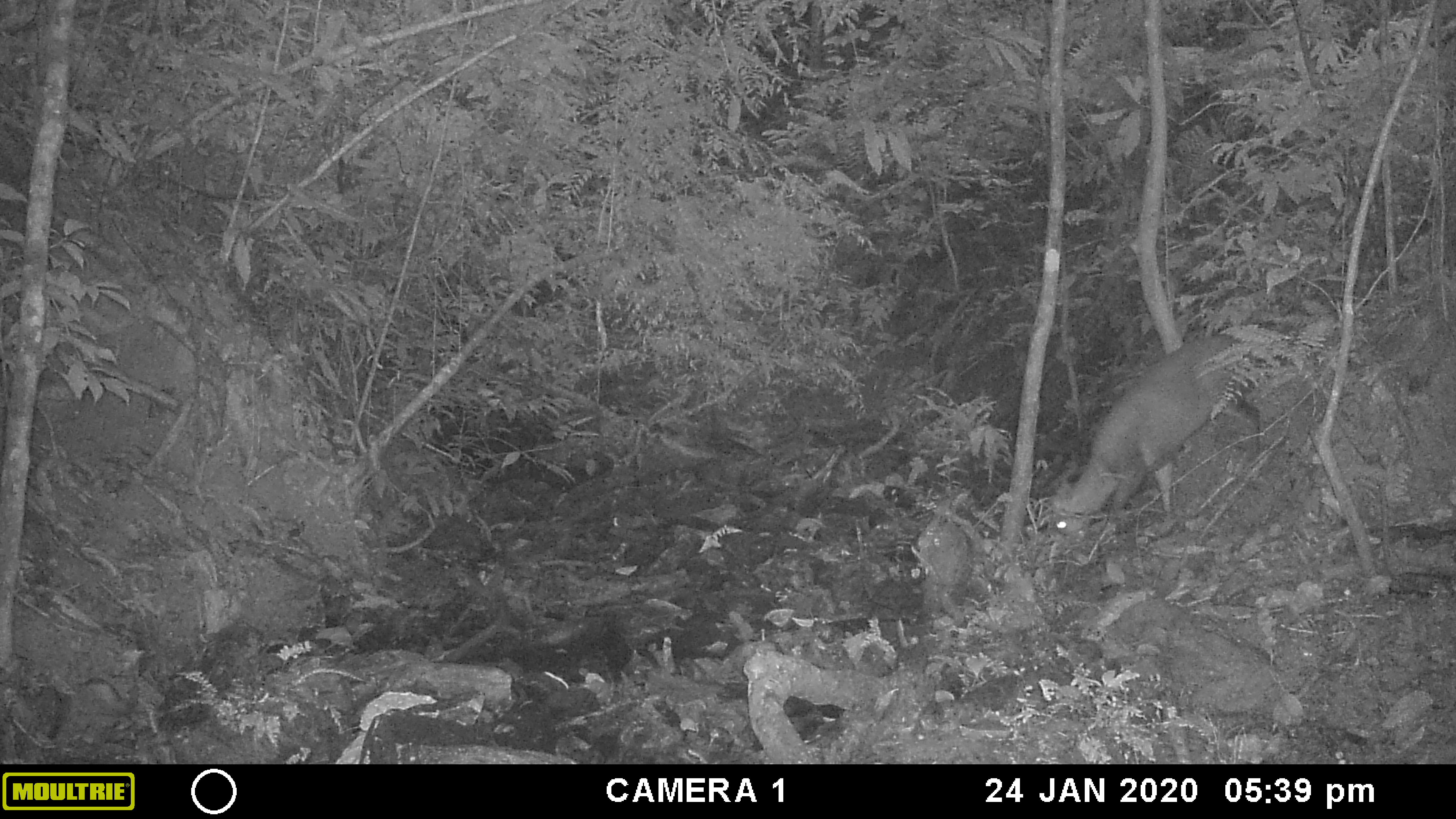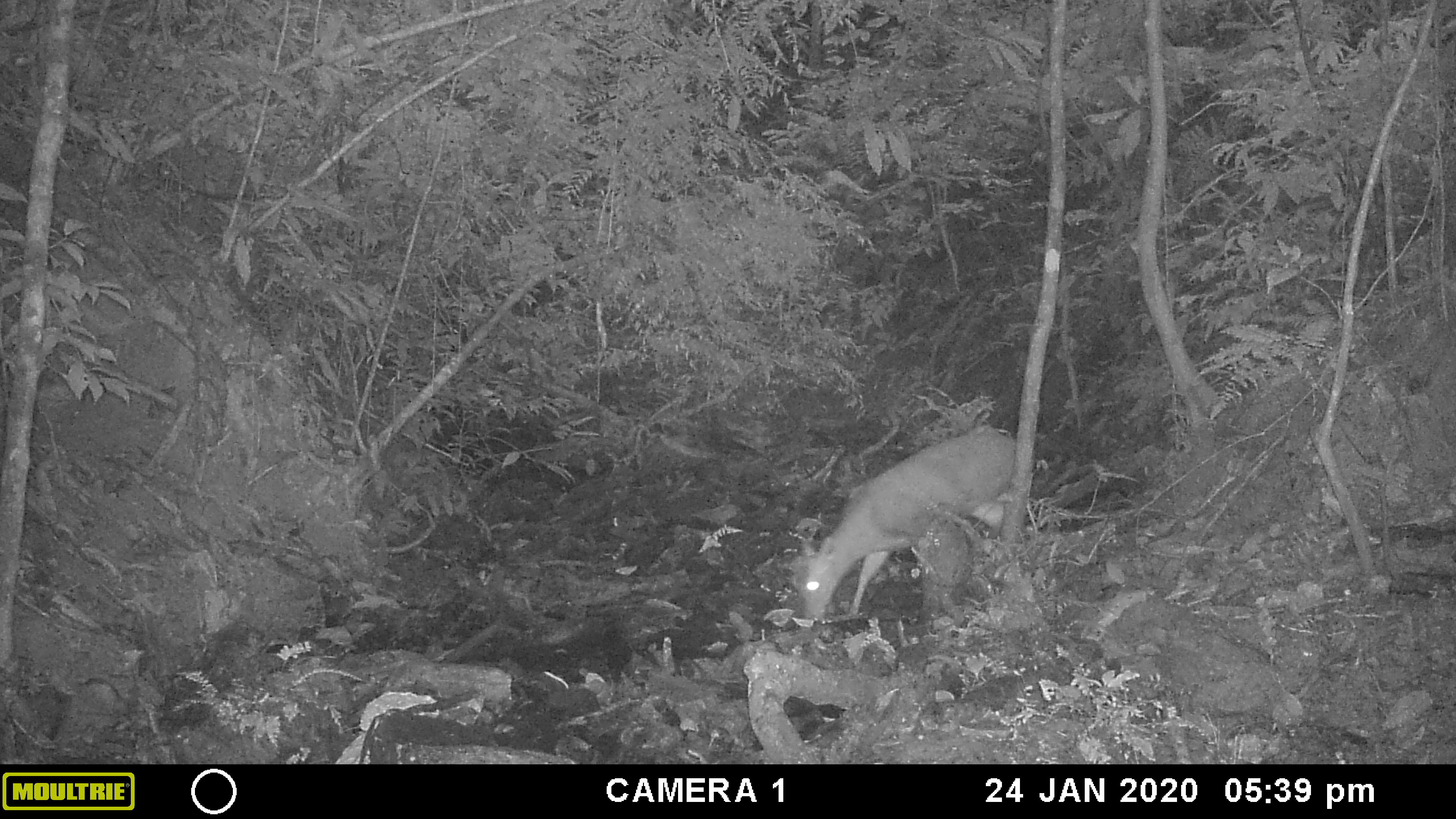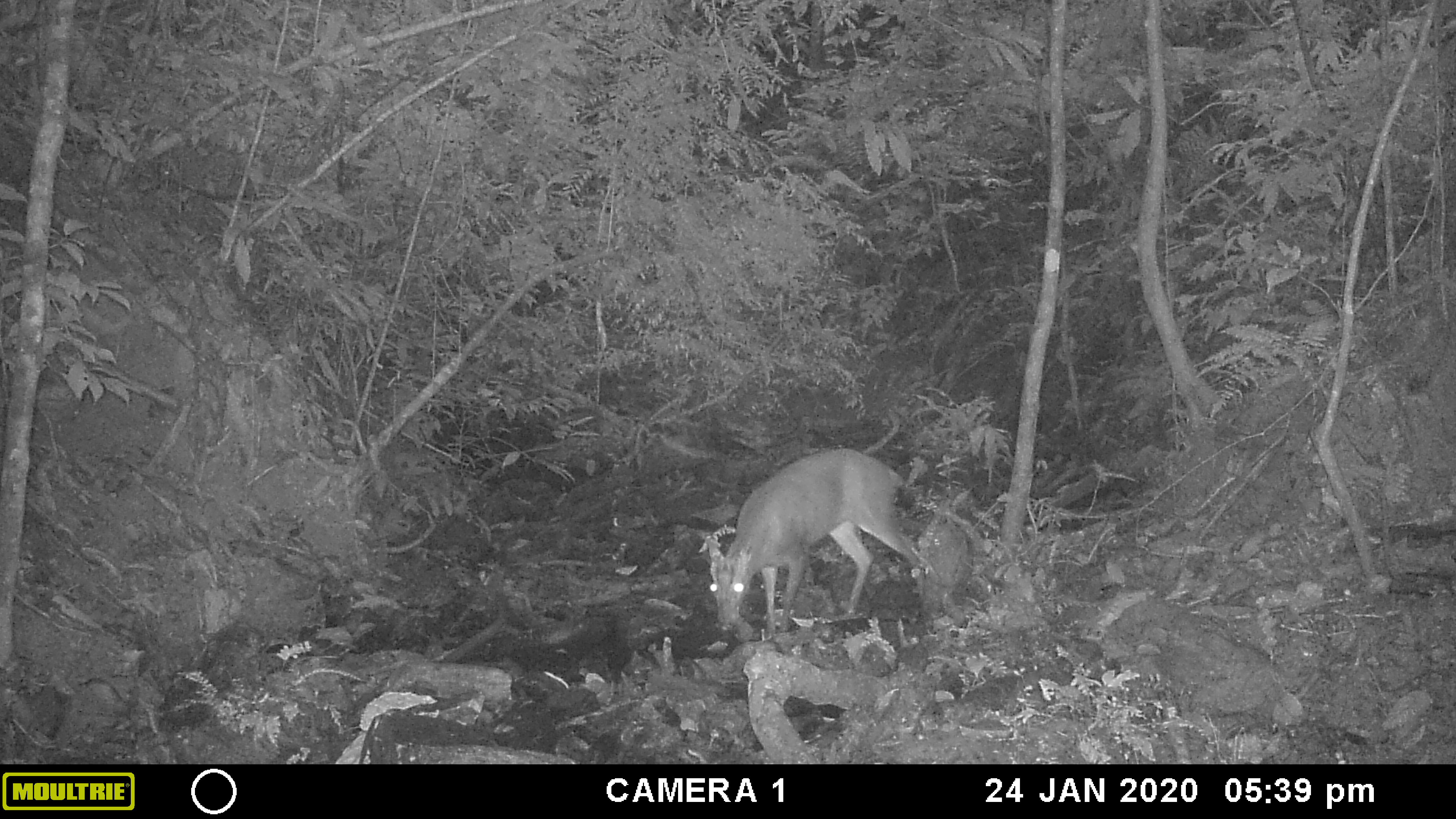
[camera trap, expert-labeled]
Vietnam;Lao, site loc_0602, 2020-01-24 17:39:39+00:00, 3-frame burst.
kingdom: Animalia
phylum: Chordata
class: Mammalia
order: Artiodactyla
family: Cervidae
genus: Muntiacus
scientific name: Muntiacus rooseveltorum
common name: roosevelt's muntjac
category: roosevelts muntjac group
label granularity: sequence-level